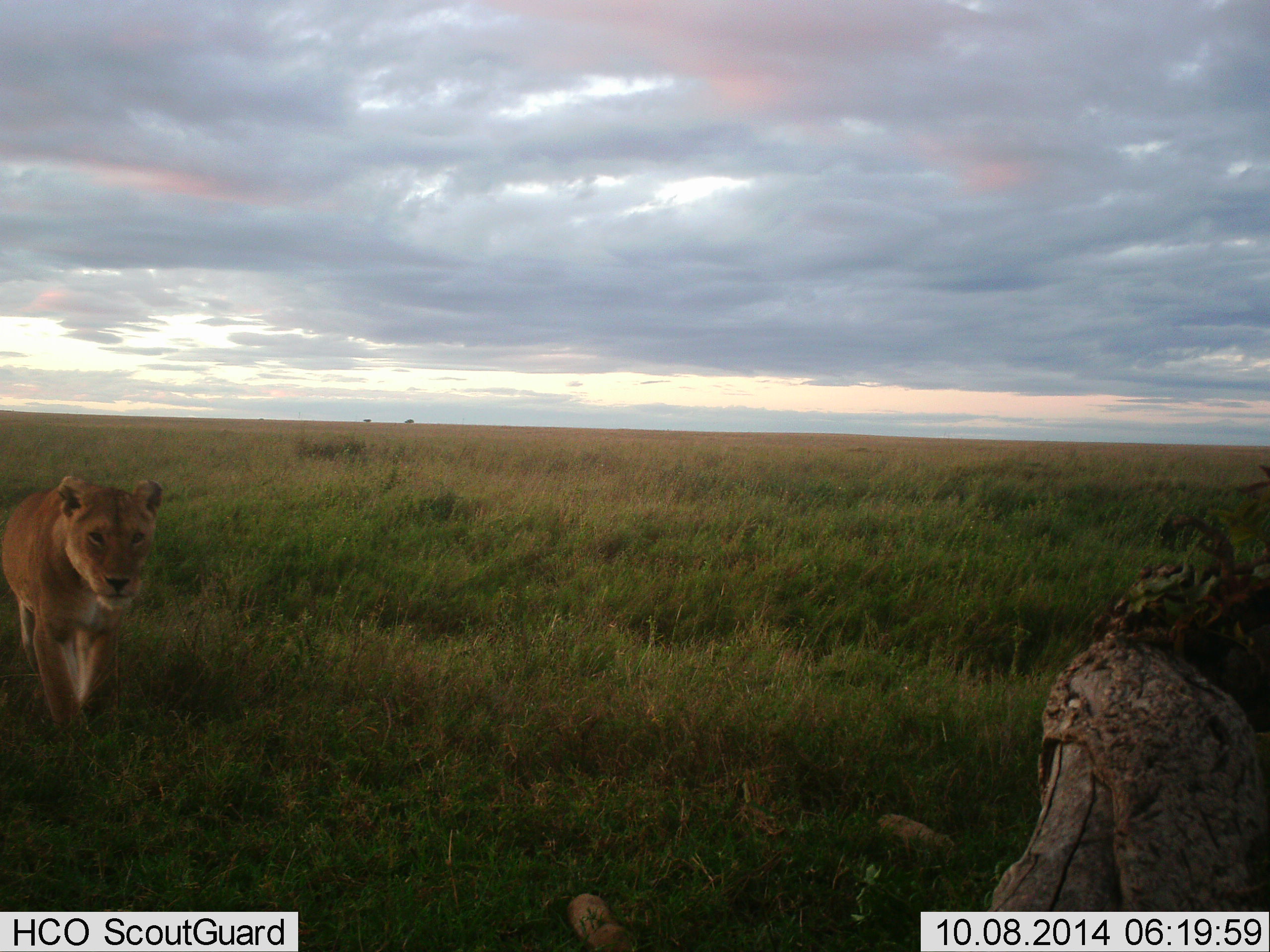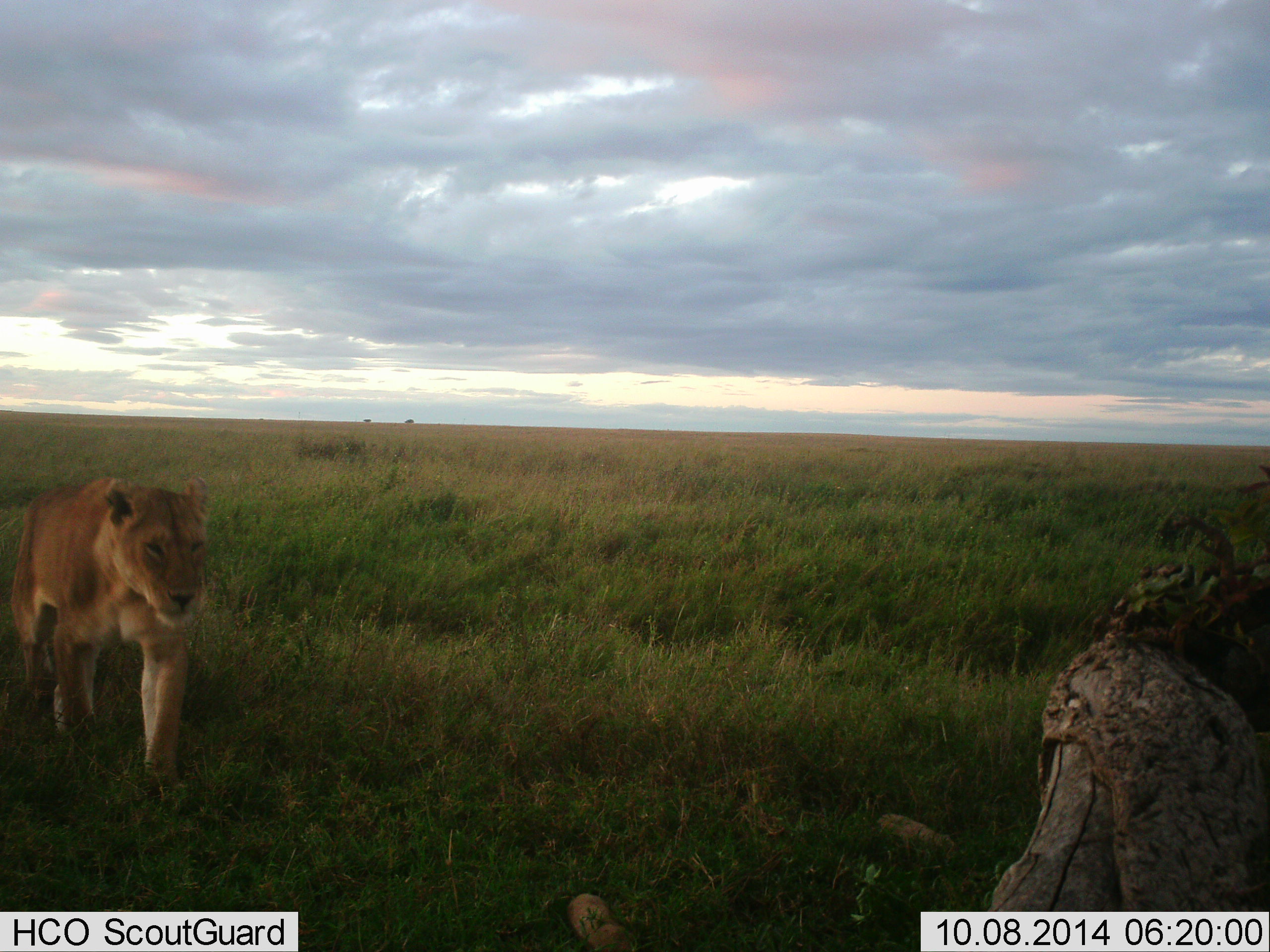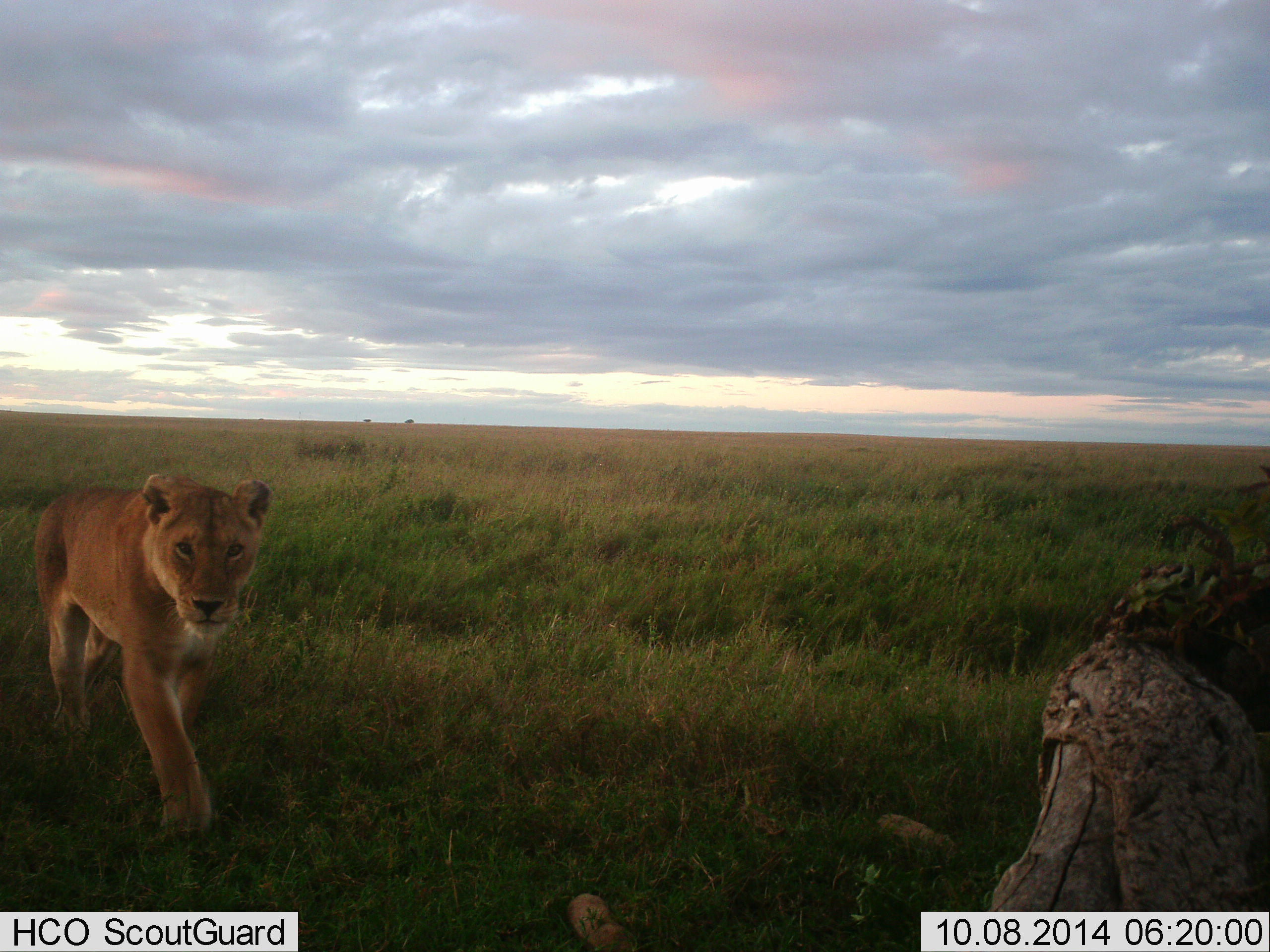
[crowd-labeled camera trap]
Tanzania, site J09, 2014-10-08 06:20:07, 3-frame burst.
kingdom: Animalia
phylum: Chordata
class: Mammalia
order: Carnivora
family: Felidae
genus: Panthera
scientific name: Panthera leo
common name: lion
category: lionfemale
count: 1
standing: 0%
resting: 0%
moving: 100%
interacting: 0%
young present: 0%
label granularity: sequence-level